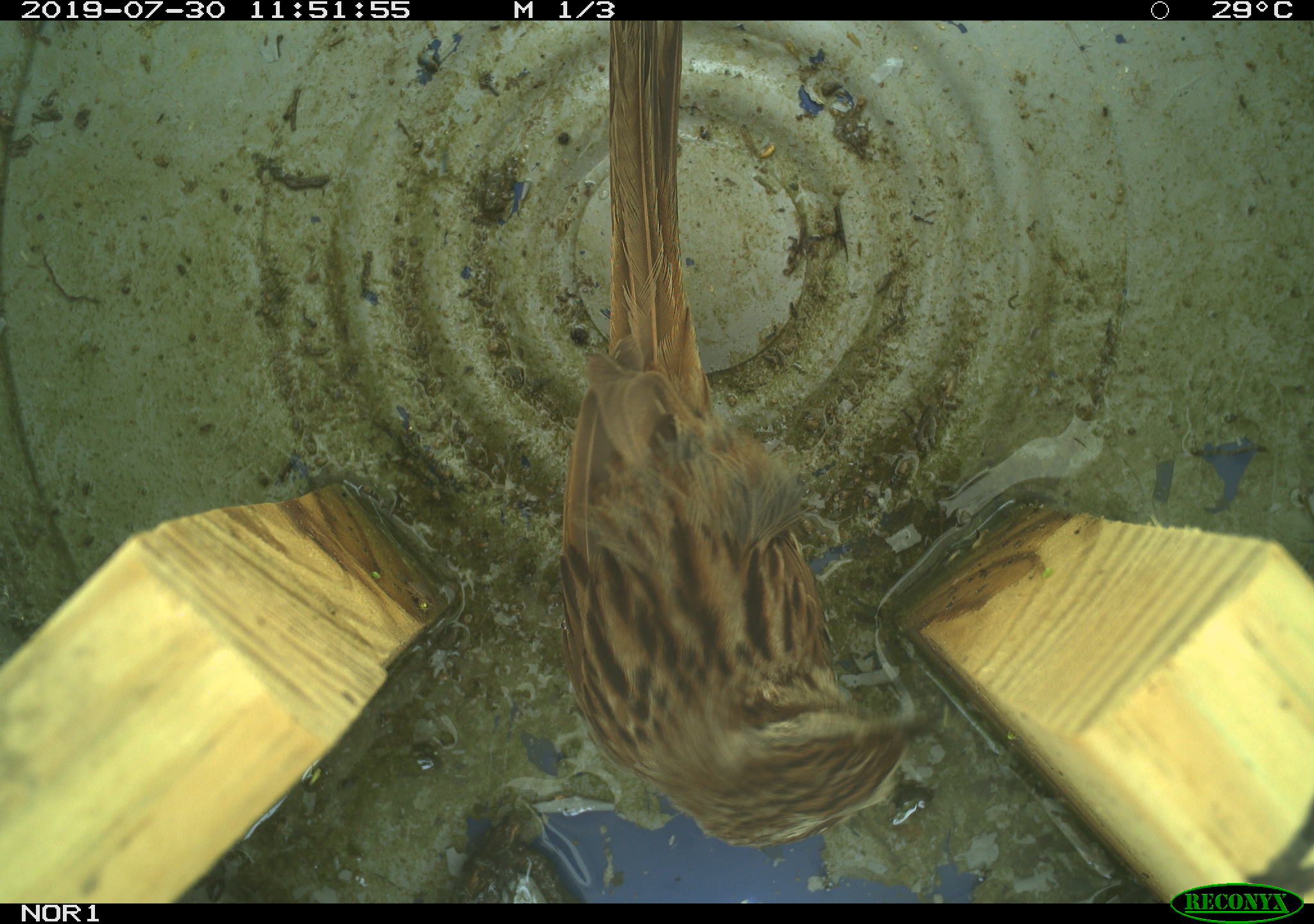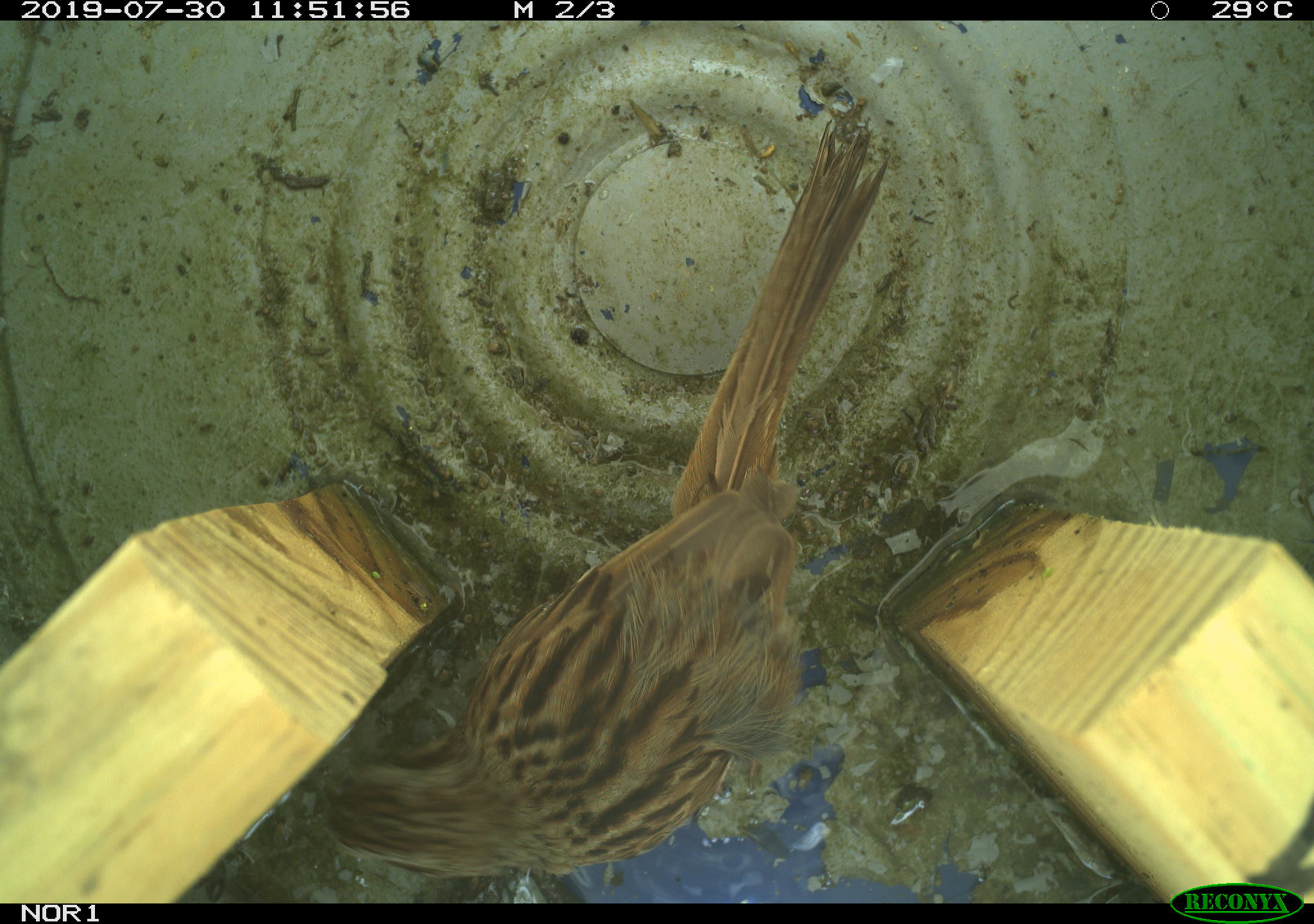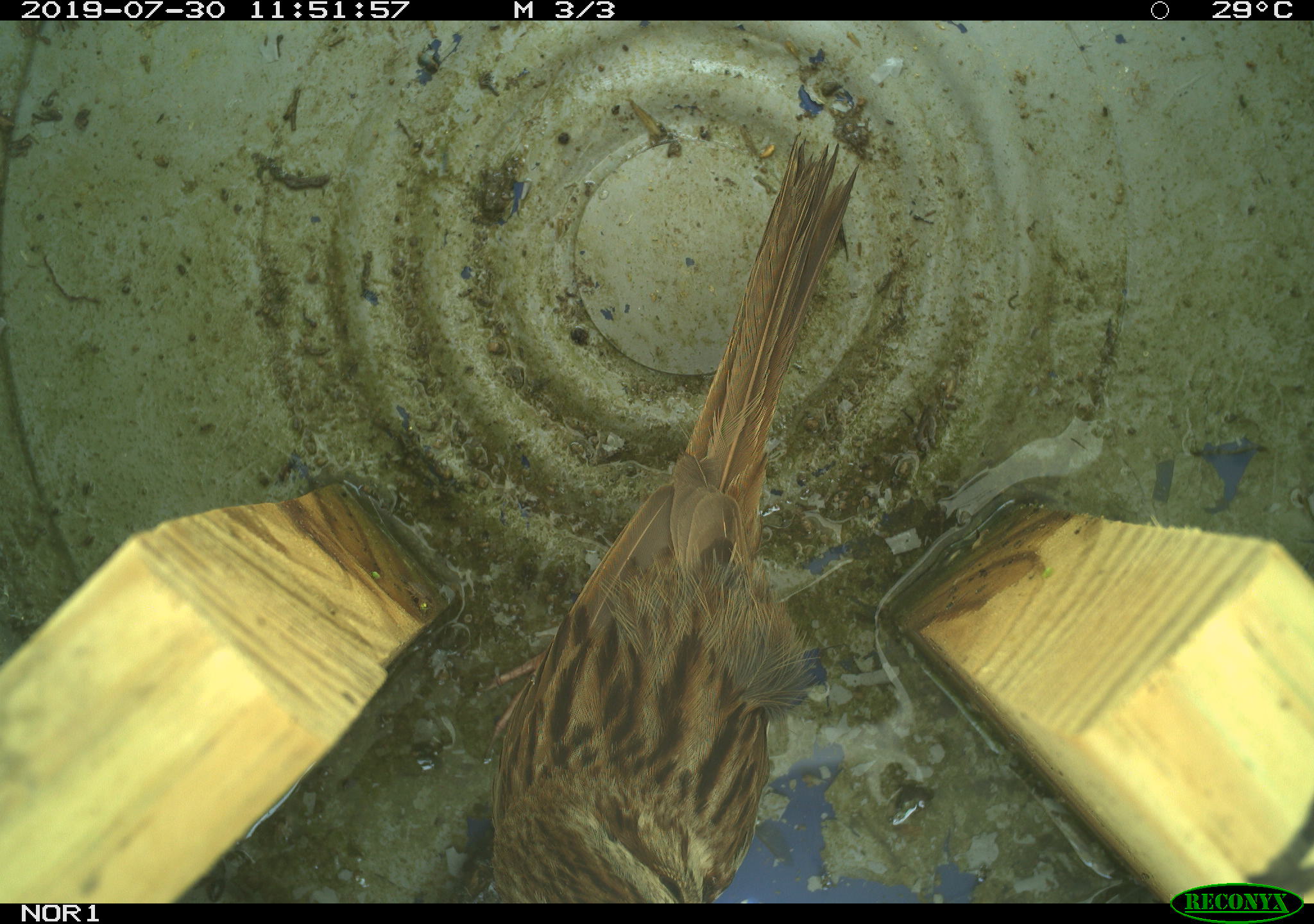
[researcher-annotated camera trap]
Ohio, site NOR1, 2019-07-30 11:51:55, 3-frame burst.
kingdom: Animalia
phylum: Chordata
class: Aves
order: Passeriformes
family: Passerellidae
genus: Melospiza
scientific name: Melospiza melodia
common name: song sparrow